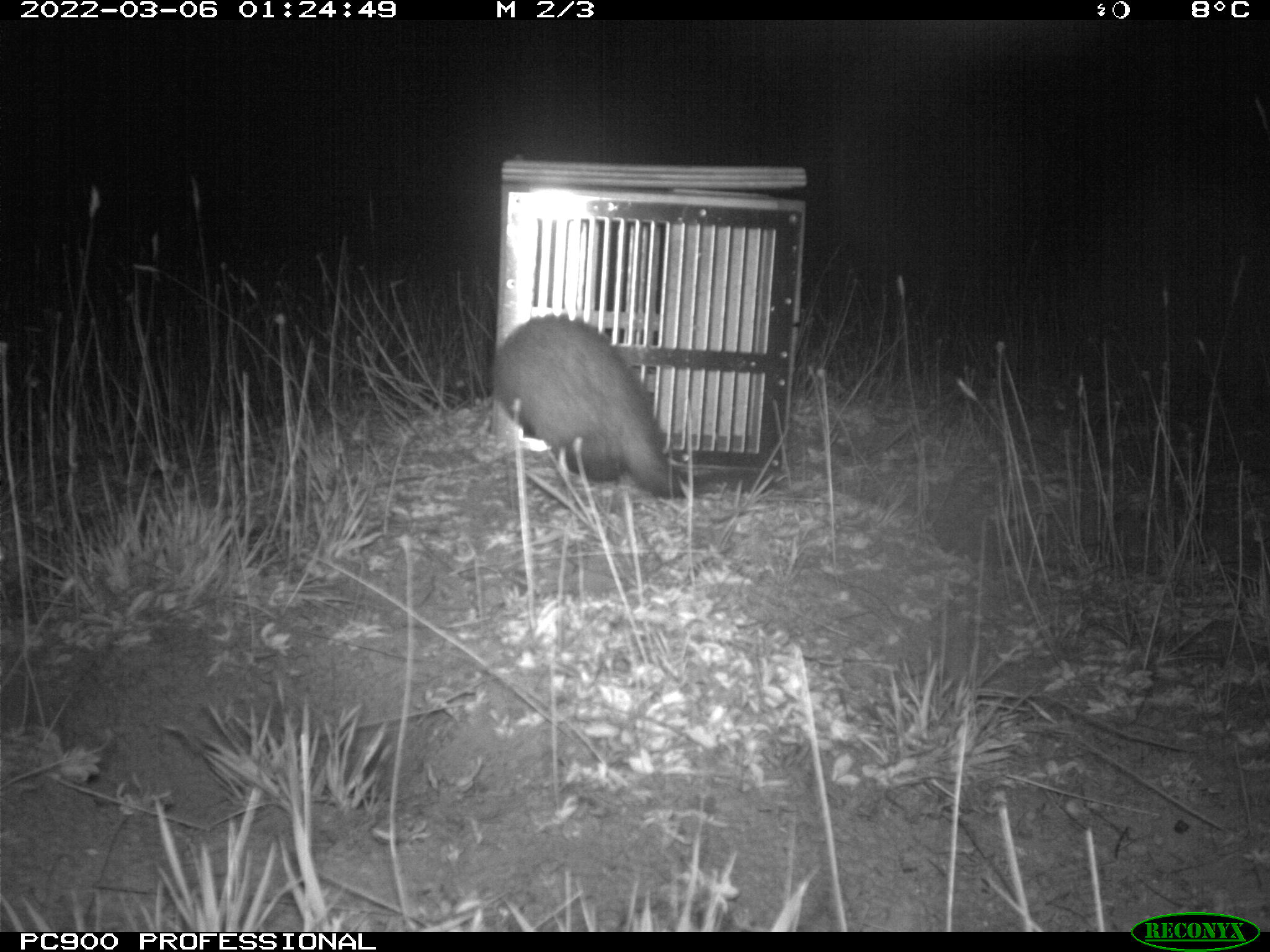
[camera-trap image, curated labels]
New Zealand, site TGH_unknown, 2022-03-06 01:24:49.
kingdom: Animalia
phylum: Chordata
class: Mammalia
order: Carnivora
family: Mustelidae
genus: Mustela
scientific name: Mustela furo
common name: ferret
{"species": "ferret (Mustela furo)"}